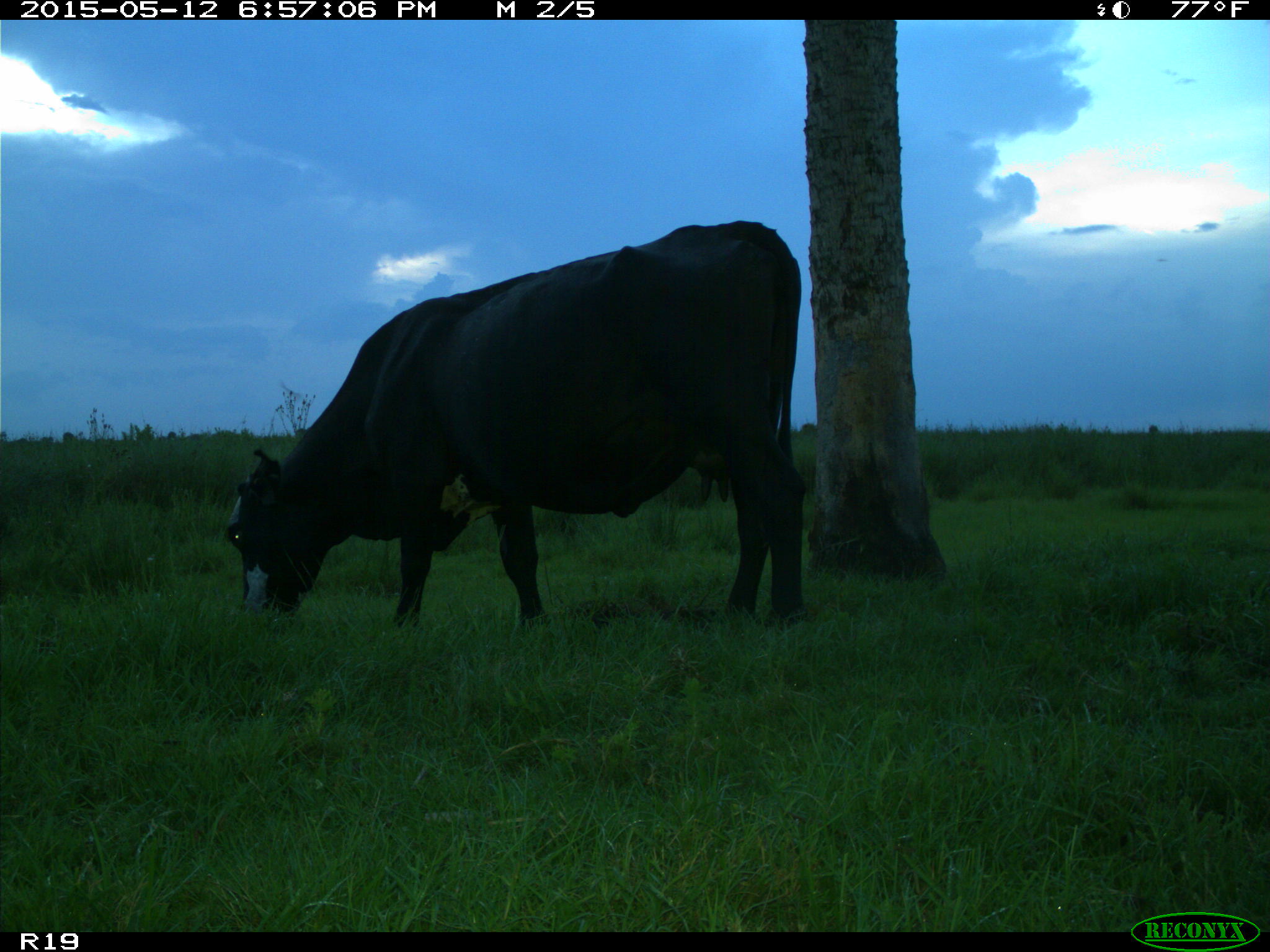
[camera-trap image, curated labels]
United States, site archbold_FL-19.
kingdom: Animalia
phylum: Chordata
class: Mammalia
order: Artiodactyla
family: Bovidae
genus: Bos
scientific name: Bos taurus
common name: domestic cow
Bos taurus (domestic cow).